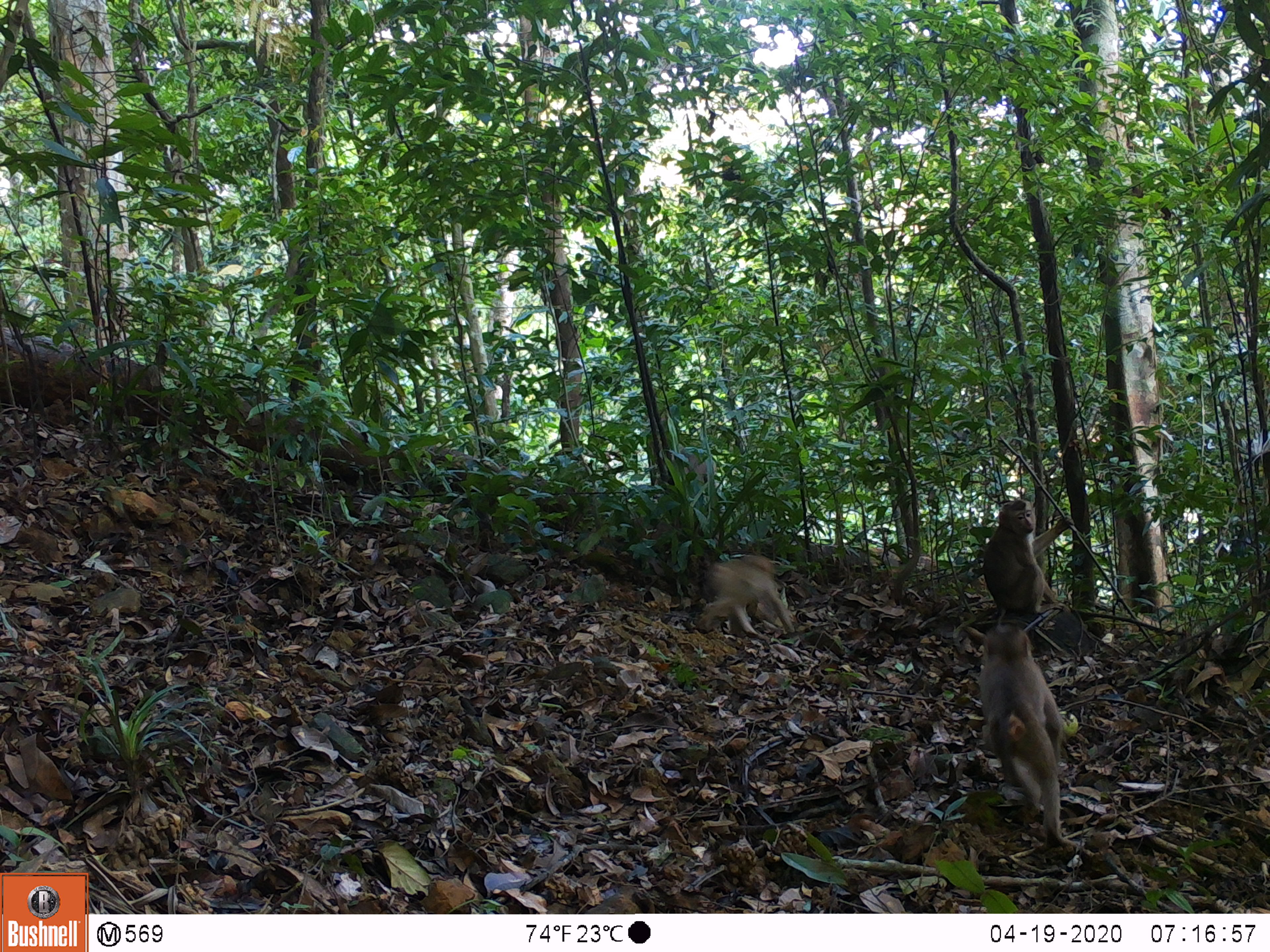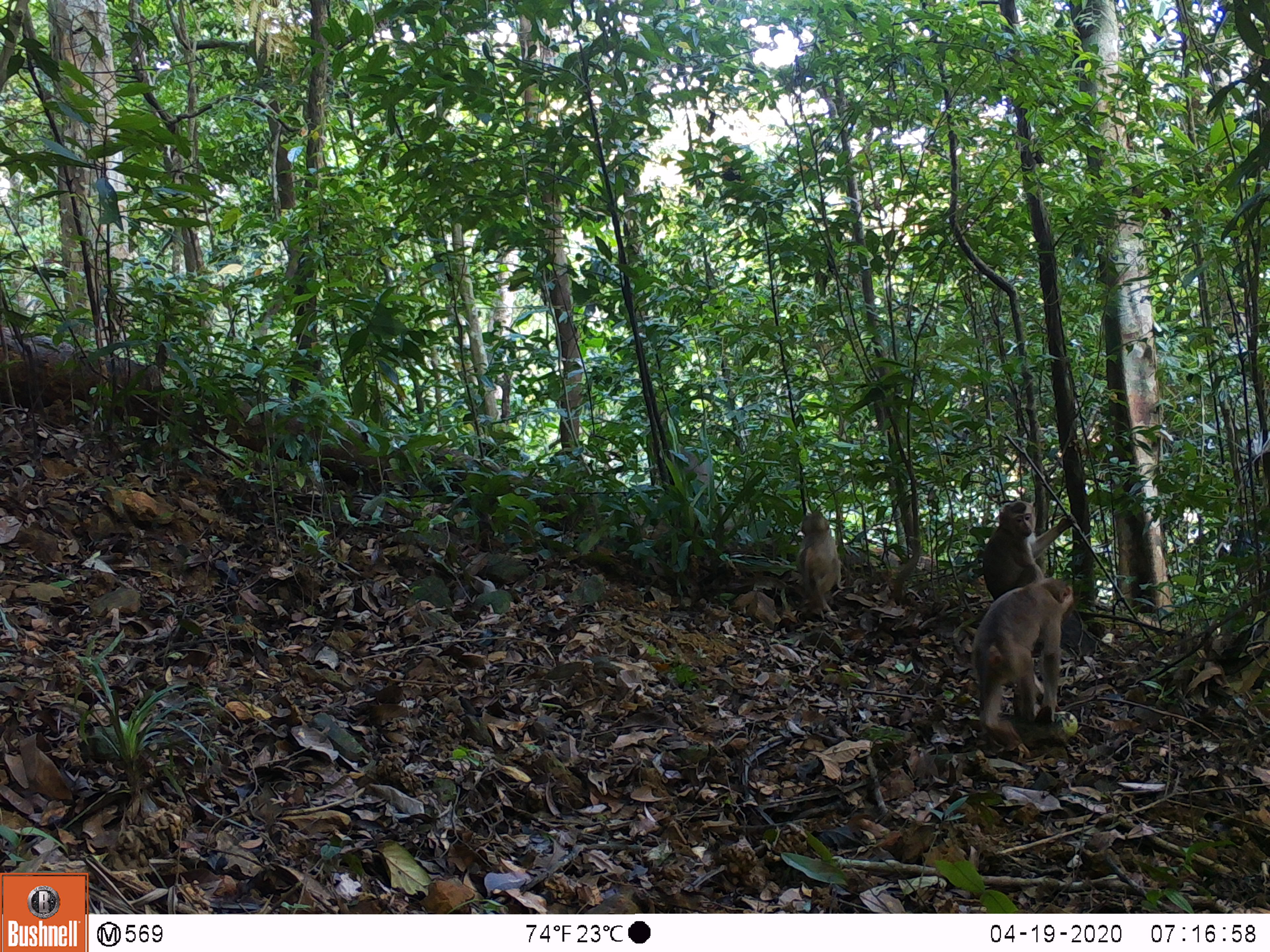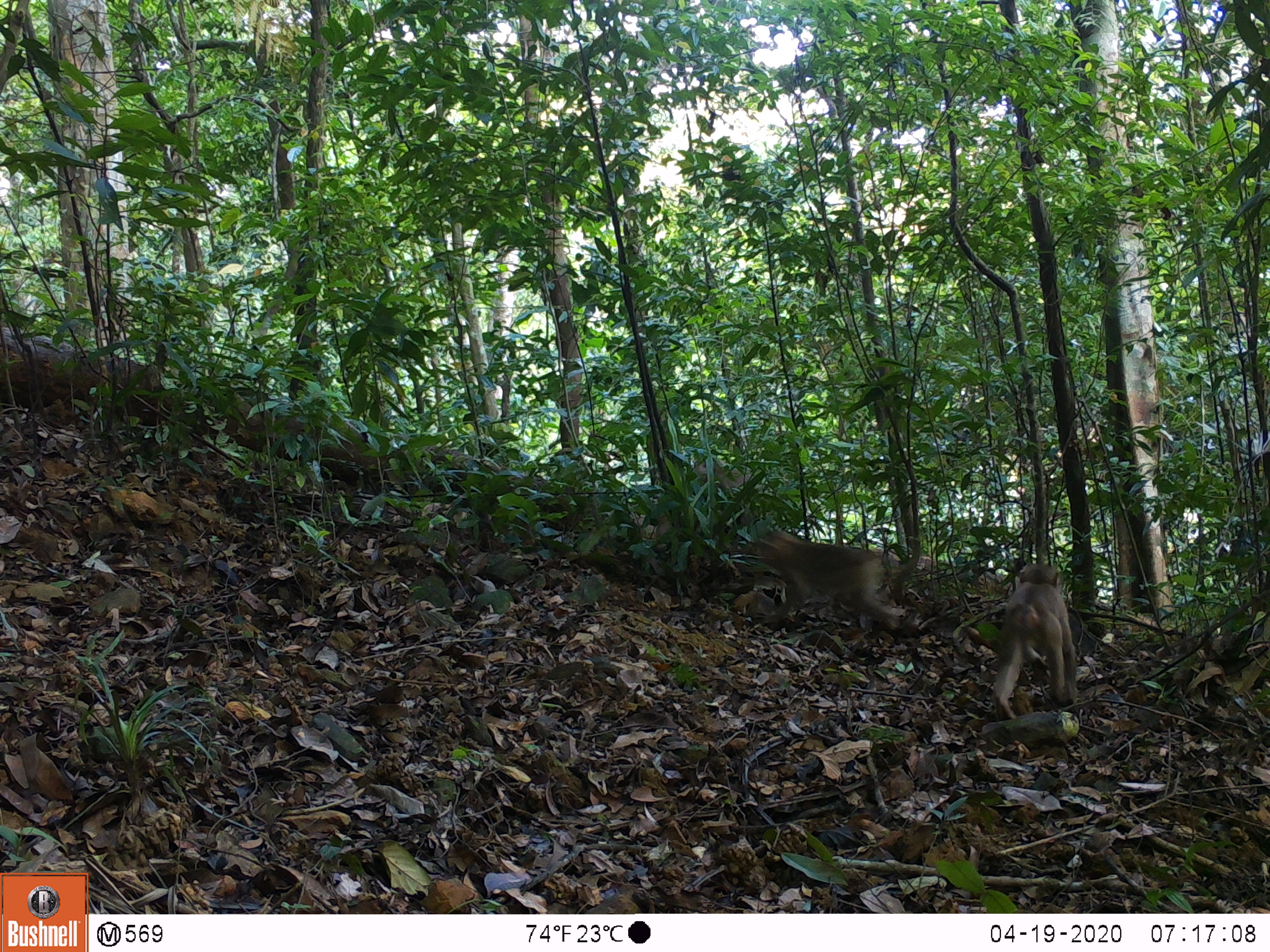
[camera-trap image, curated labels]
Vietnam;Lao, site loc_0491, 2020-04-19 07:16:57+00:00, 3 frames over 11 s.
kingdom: Animalia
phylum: Chordata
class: Mammalia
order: Primates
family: Cercopithecidae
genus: Macaca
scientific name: Macaca nemestrina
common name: pig-tailed macaque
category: pig tailed macaque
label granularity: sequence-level